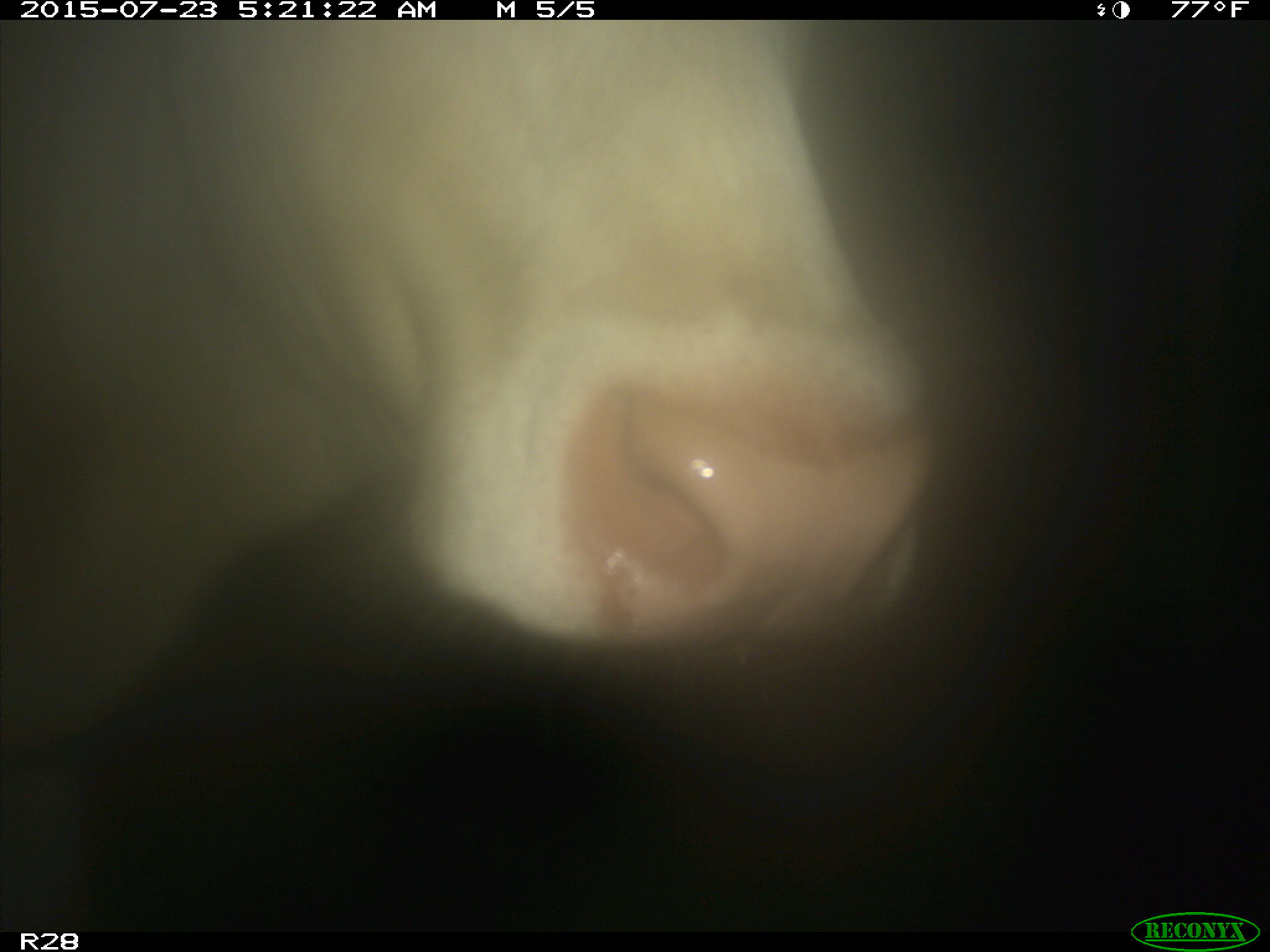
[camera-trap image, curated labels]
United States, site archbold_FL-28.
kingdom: Animalia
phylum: Chordata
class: Mammalia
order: Artiodactyla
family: Bovidae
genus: Bos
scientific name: Bos taurus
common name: domestic cow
Bos taurus (domestic cow).